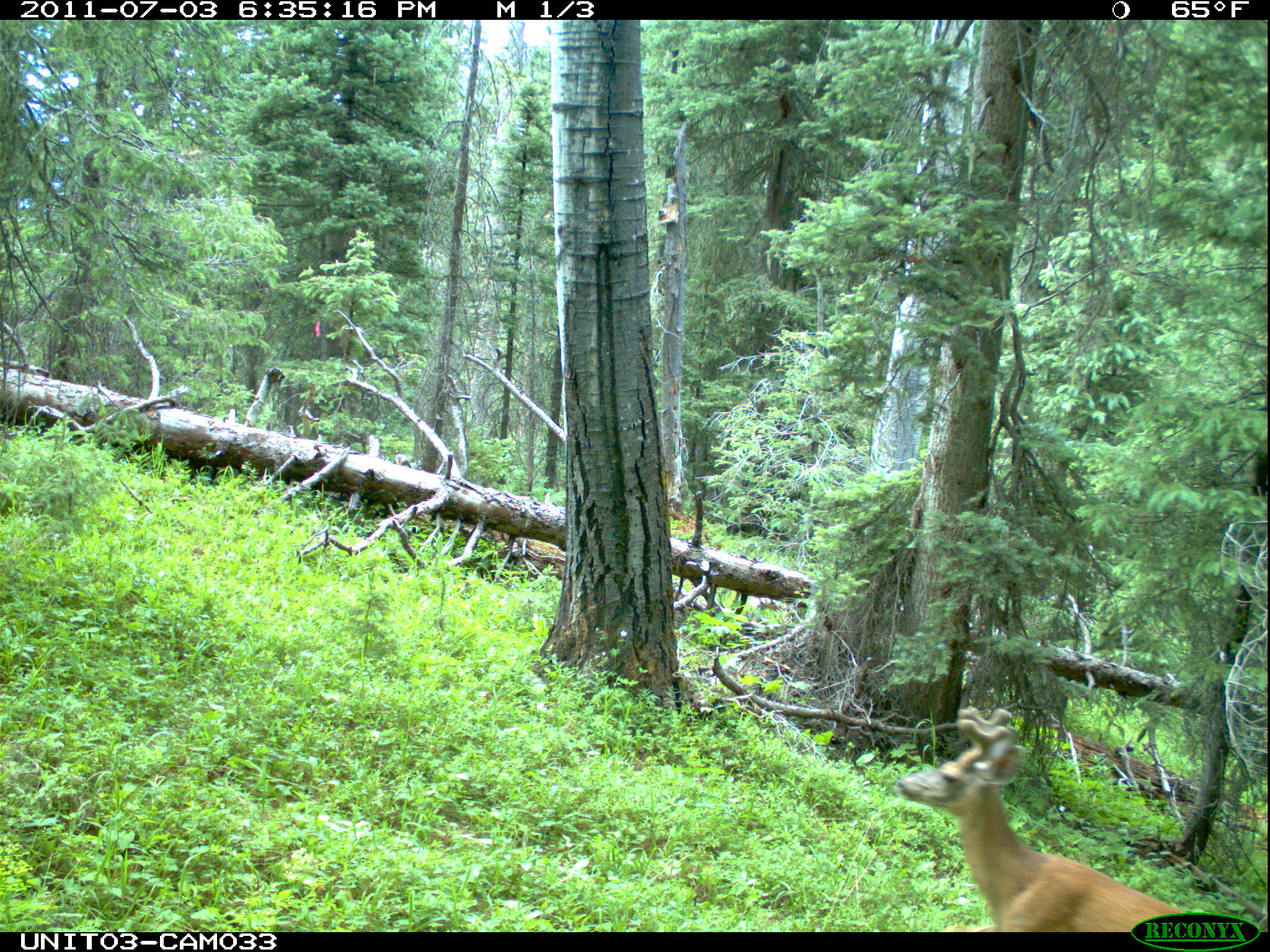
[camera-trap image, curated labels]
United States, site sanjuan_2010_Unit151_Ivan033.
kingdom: Animalia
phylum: Chordata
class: Mammalia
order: Artiodactyla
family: Cervidae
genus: Odocoileus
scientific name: Odocoileus hemionus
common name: mule deer